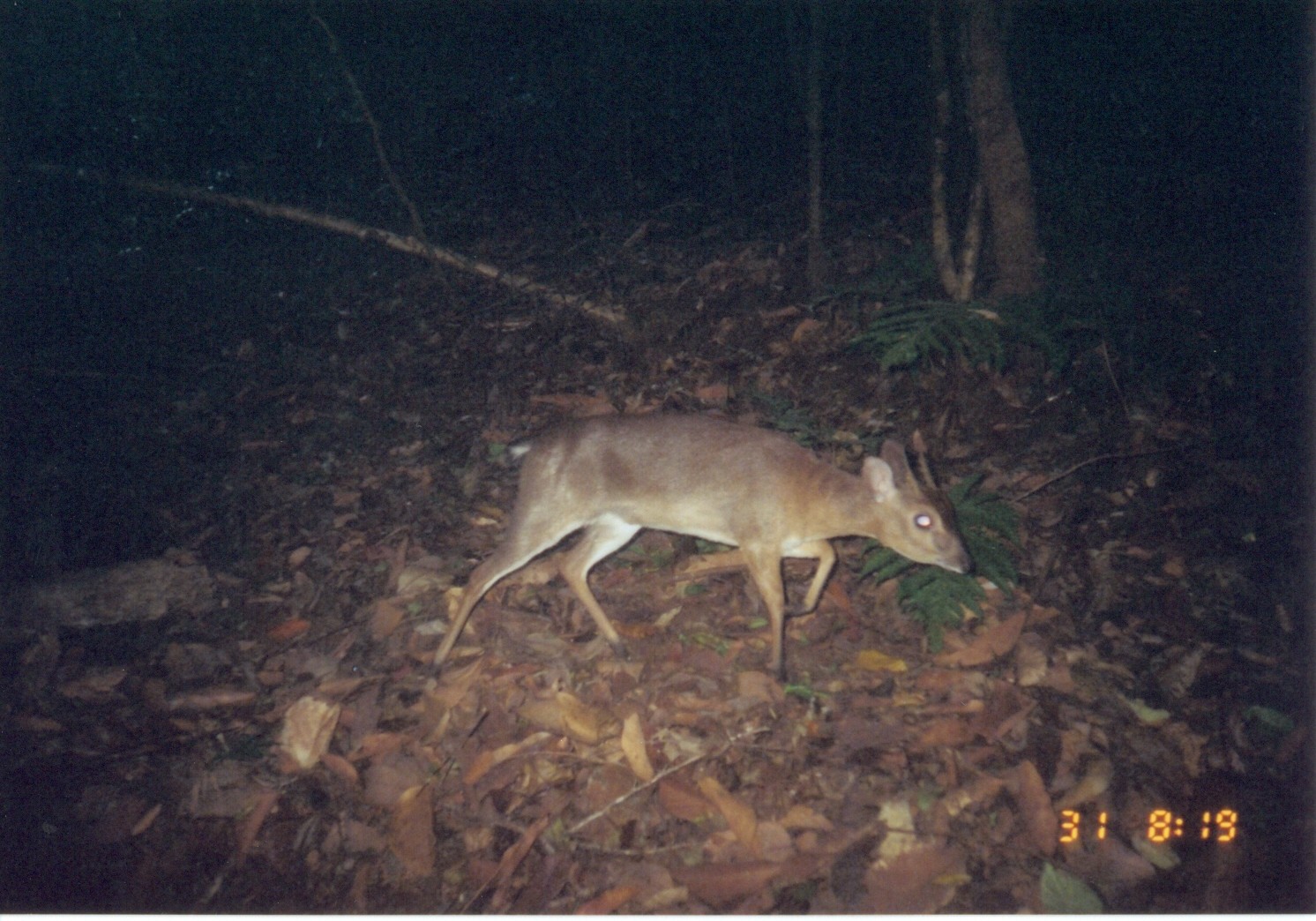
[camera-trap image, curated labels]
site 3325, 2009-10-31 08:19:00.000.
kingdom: Animalia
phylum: Chordata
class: Mammalia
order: Artiodactyla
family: Bovidae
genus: Nesotragus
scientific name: Nesotragus moschatus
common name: suni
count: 1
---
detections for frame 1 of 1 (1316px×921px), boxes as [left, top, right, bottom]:
nesotragus moschatus: [430, 410, 974, 683]